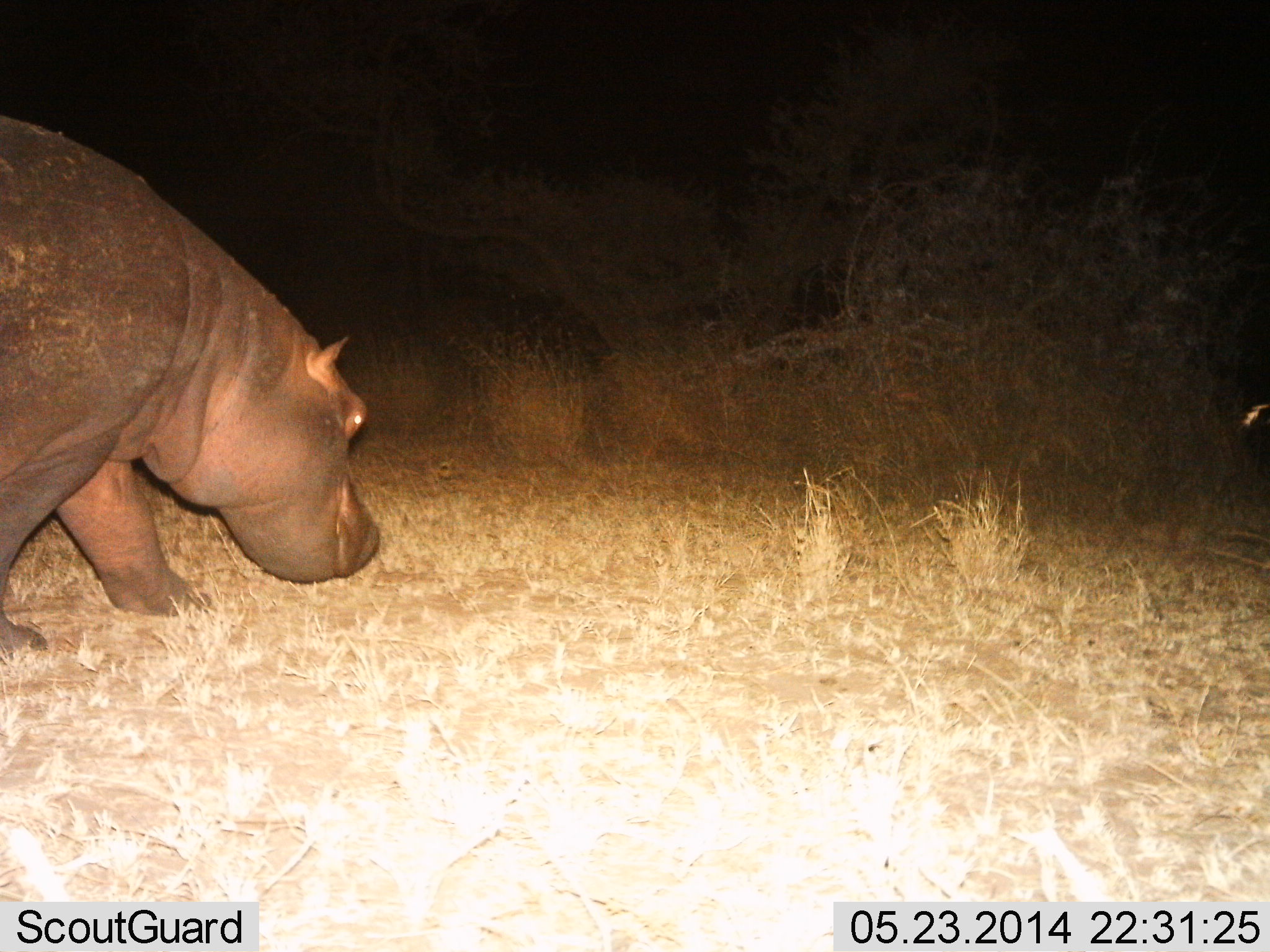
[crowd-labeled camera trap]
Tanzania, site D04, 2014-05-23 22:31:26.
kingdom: Animalia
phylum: Chordata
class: Mammalia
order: Artiodactyla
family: Hippopotamidae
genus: Hippopotamus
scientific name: Hippopotamus amphibius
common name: hippopotamus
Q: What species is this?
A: Hippopotamus (Hippopotamus amphibius).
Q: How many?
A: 1.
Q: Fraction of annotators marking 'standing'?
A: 20%.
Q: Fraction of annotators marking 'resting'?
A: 0%.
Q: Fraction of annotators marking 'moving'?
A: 80%.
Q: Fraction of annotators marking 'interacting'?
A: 0%.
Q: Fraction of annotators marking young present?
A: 0%.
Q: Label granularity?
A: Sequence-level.